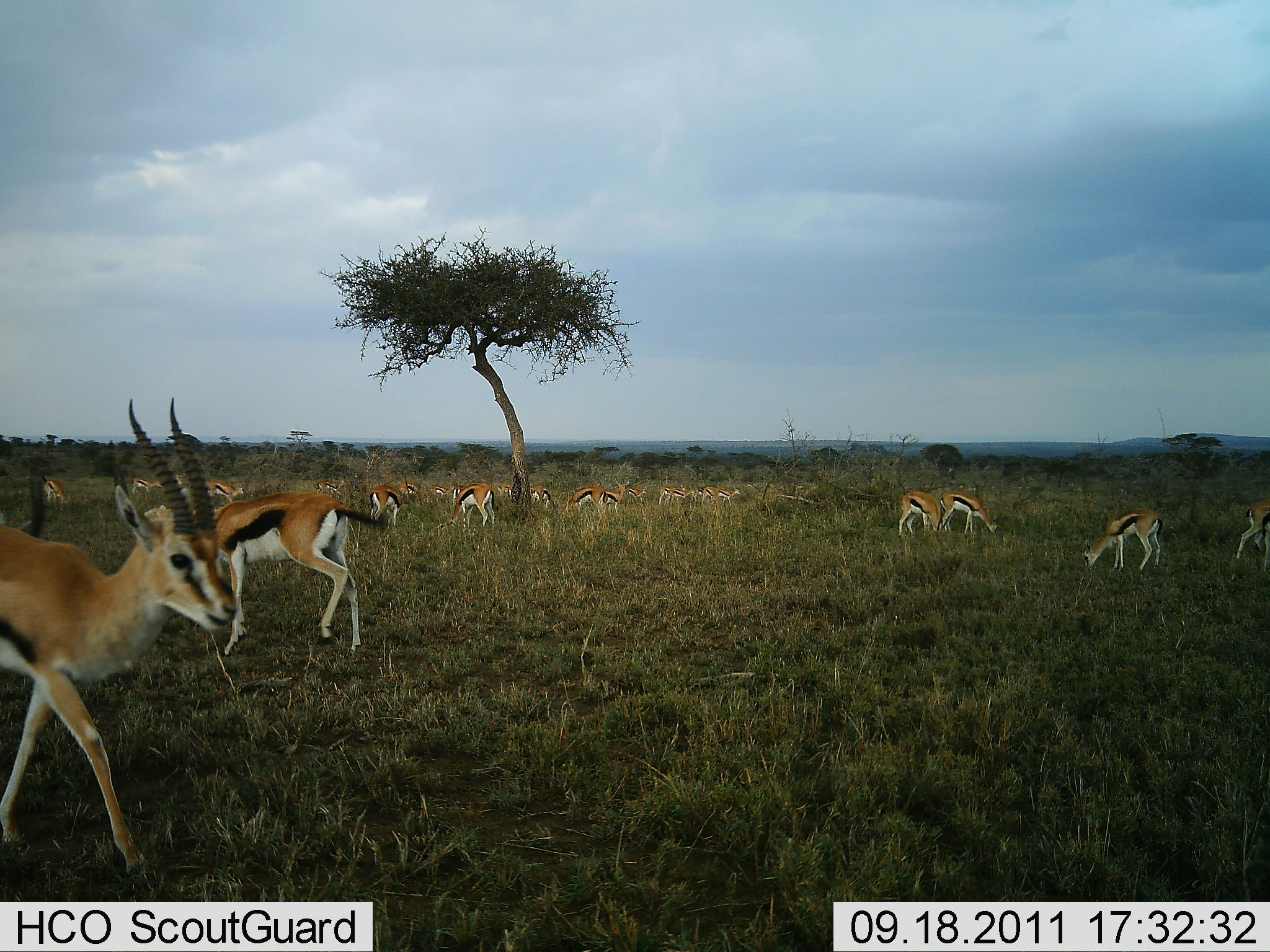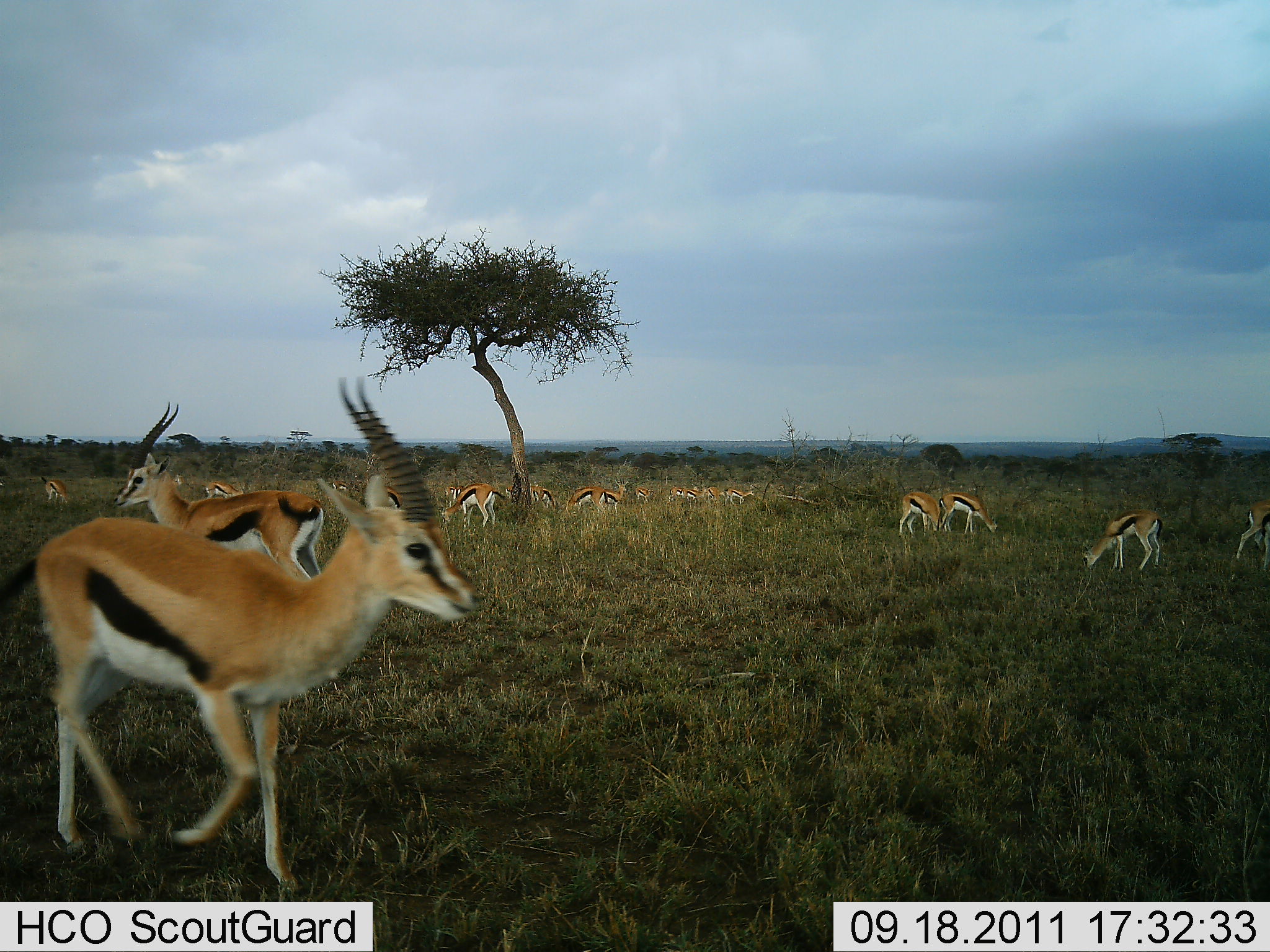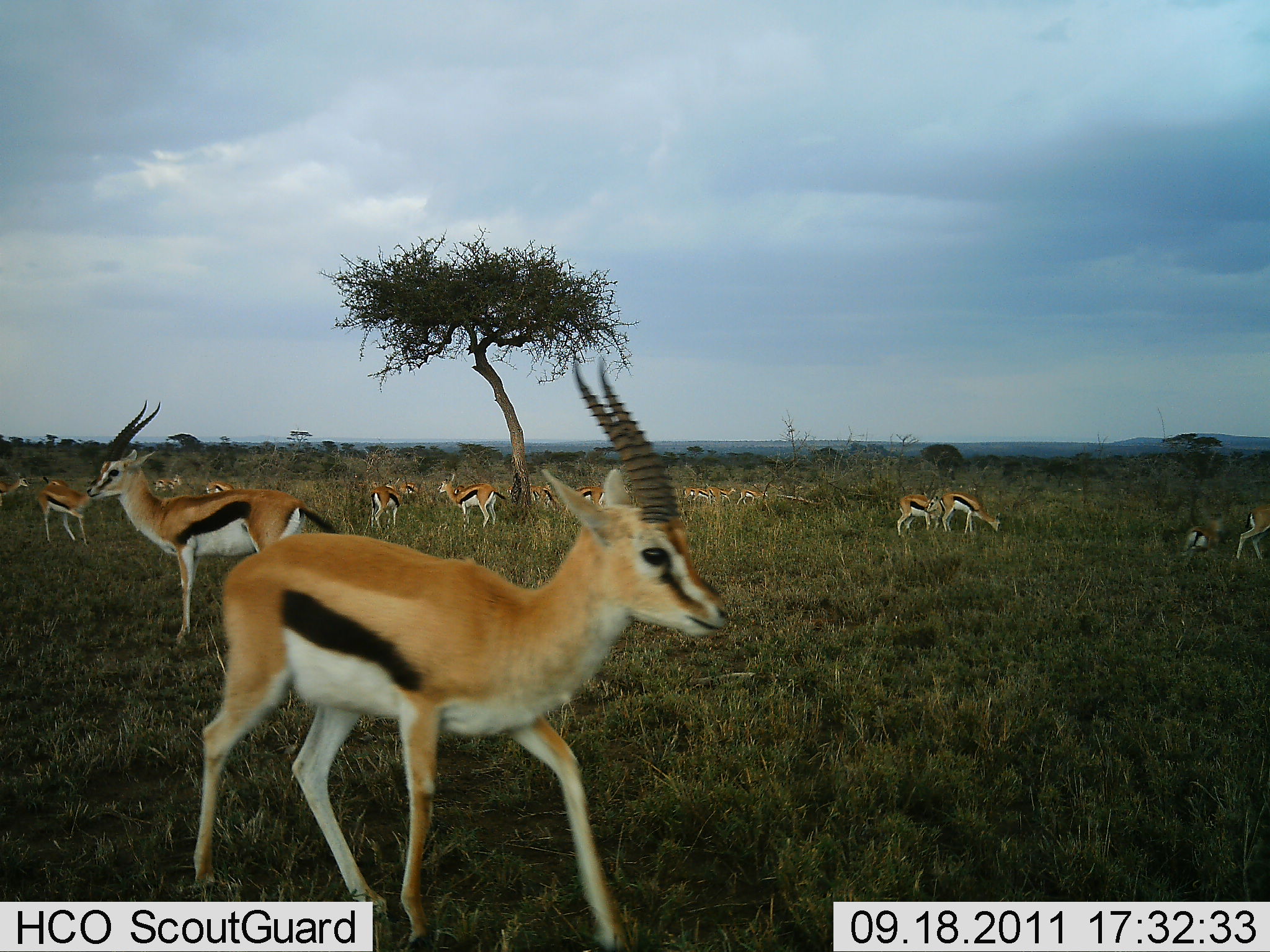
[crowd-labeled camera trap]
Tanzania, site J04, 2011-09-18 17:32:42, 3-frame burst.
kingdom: Animalia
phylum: Chordata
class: Mammalia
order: Artiodactyla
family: Bovidae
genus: Eudorcas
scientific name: Eudorcas thomsonii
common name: thomson's gazelle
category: gazellethomsons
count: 11-50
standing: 69%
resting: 0%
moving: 69%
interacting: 6%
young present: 6%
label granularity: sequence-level